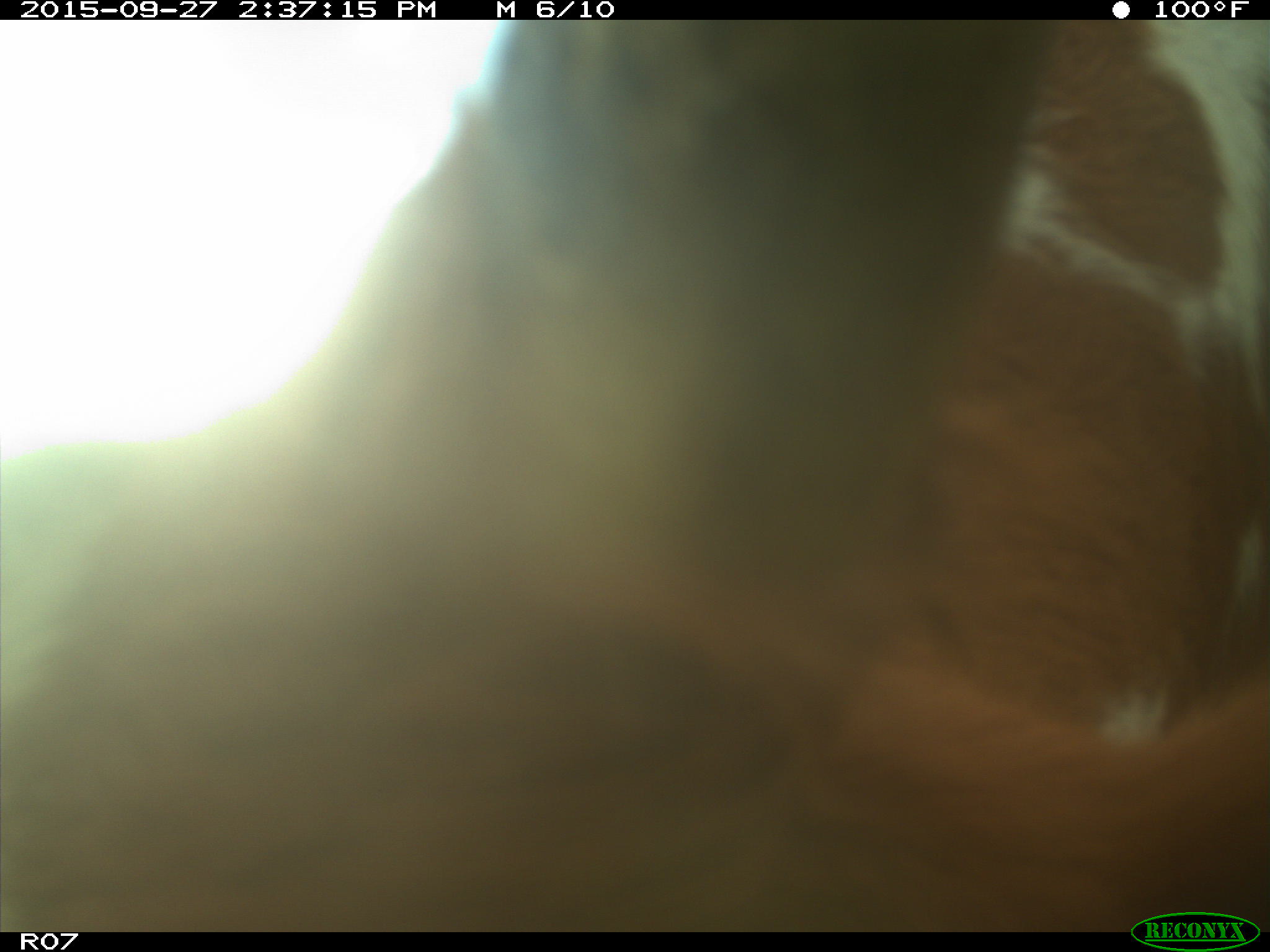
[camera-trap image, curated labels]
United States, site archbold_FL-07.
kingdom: Animalia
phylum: Chordata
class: Mammalia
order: Artiodactyla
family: Bovidae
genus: Bos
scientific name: Bos taurus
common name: domestic cow